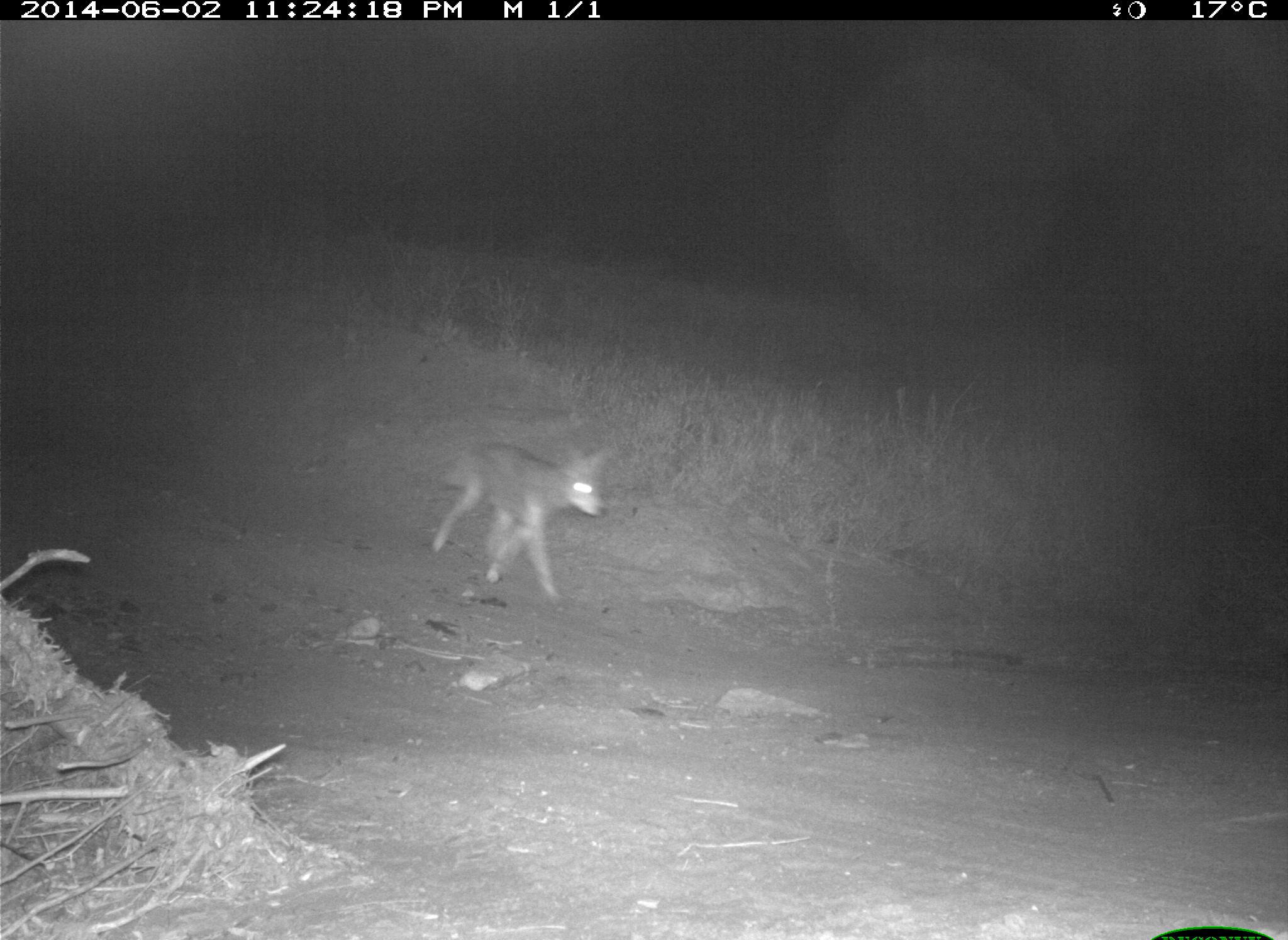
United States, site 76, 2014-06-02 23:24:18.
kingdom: Animalia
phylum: Chordata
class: Mammalia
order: Carnivora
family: Canidae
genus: Canis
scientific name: Canis latrans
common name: coyote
Coyote (Canis latrans).